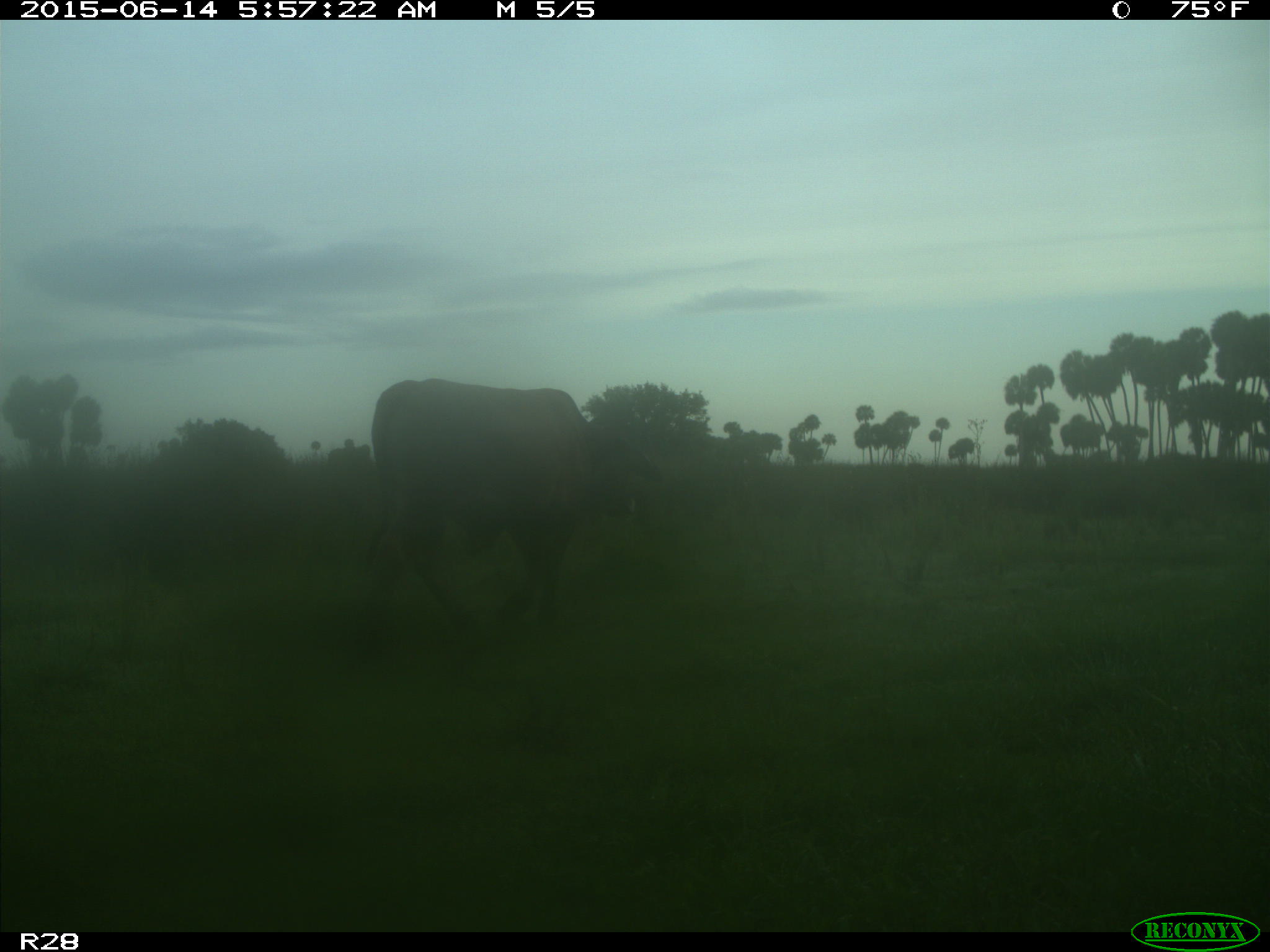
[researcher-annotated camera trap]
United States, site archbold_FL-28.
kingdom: Animalia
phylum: Chordata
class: Mammalia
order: Artiodactyla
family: Bovidae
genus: Bos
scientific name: Bos taurus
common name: domestic cow